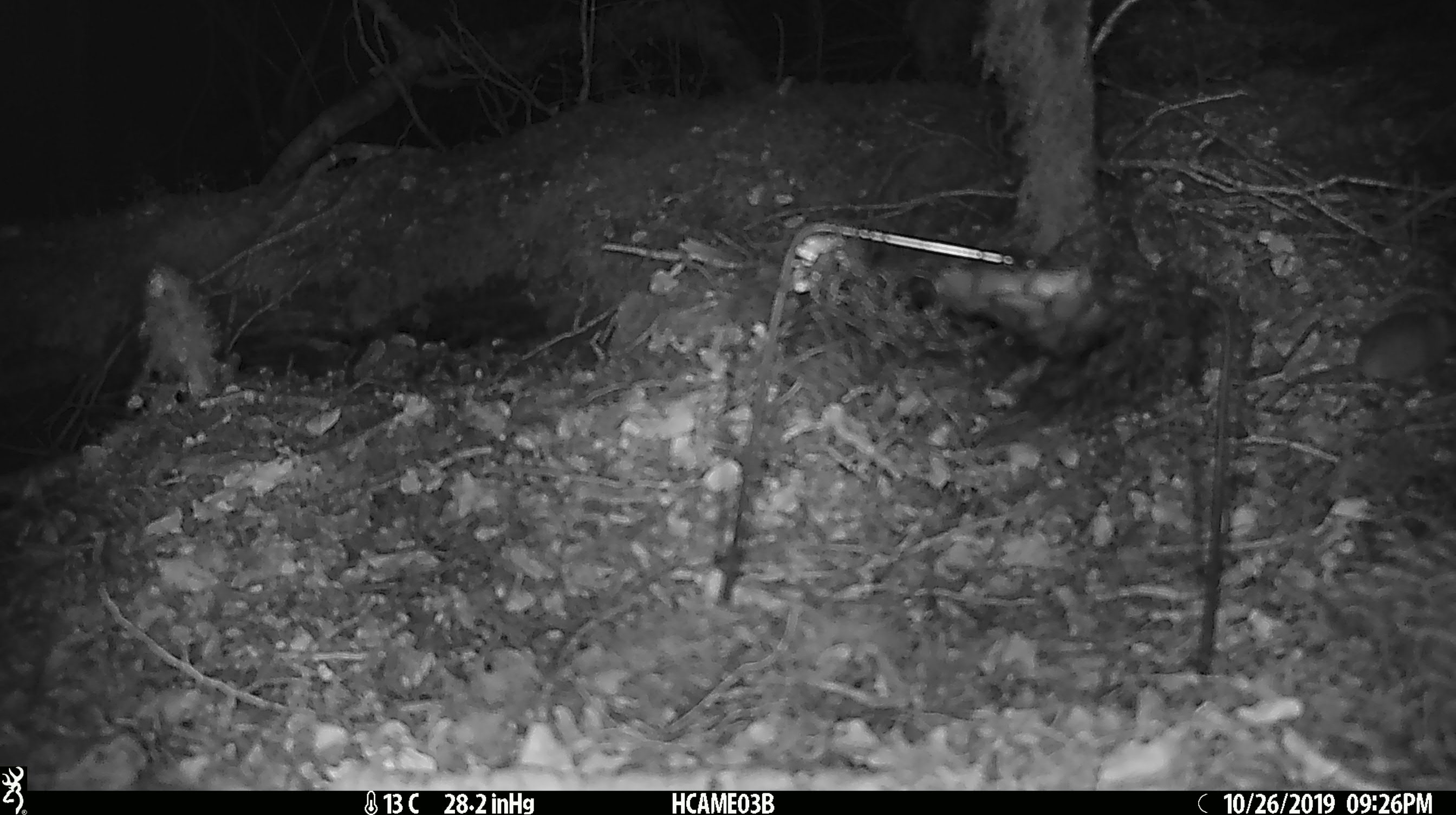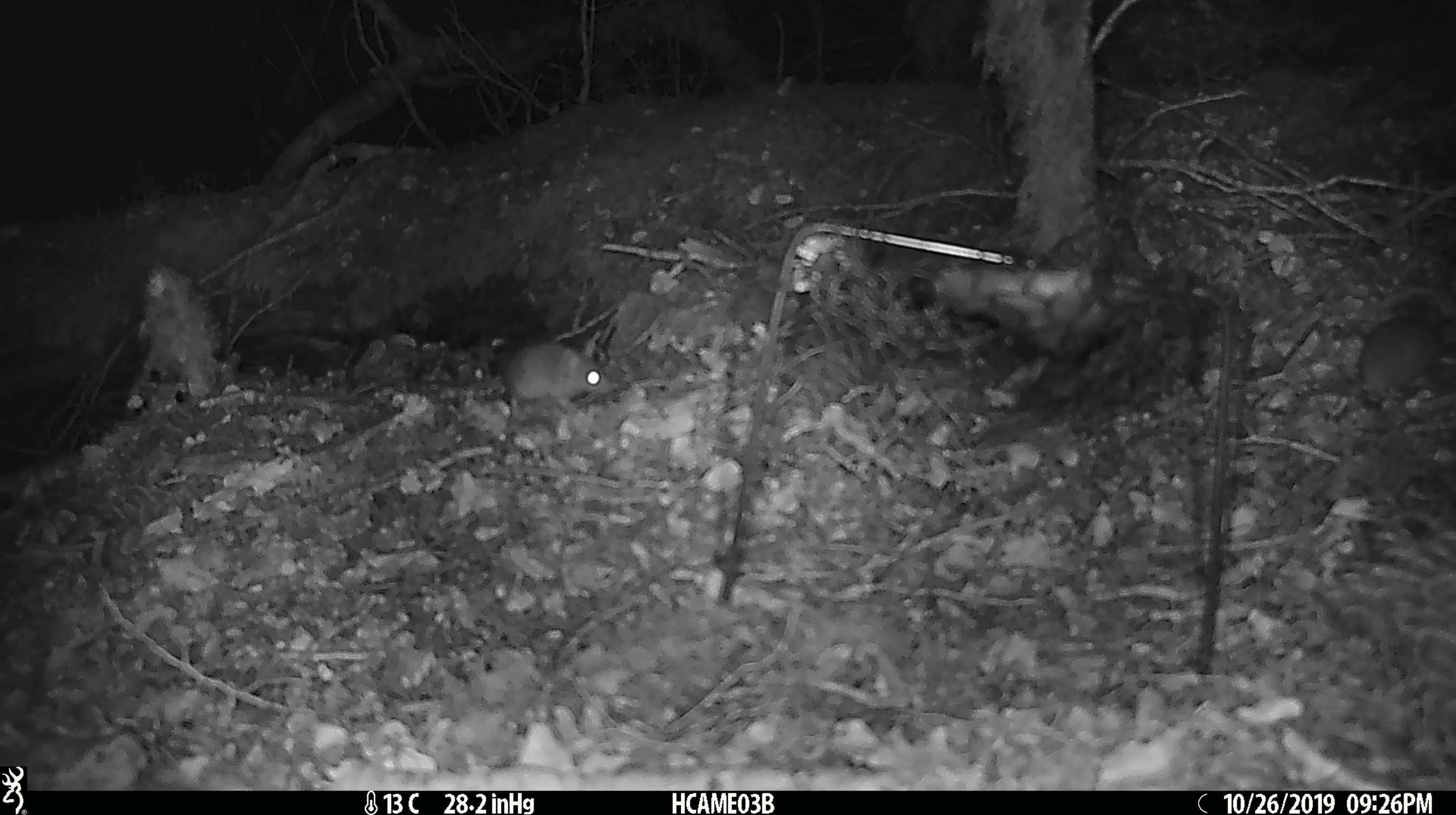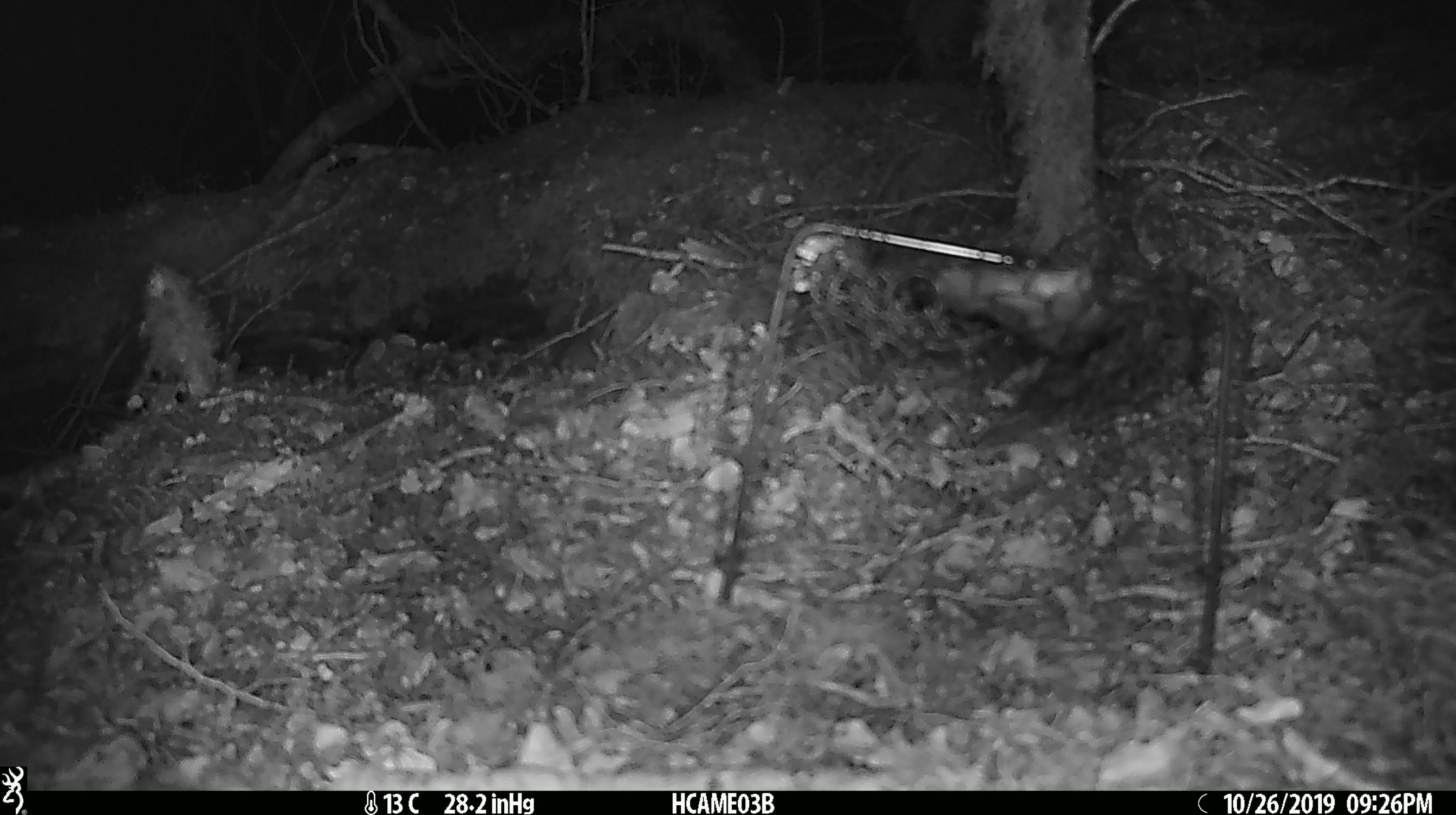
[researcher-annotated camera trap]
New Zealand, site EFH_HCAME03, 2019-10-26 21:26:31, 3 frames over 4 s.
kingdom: Animalia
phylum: Chordata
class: Mammalia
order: Rodentia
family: Muridae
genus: Mus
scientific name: Mus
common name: mouse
Mouse (Mus).